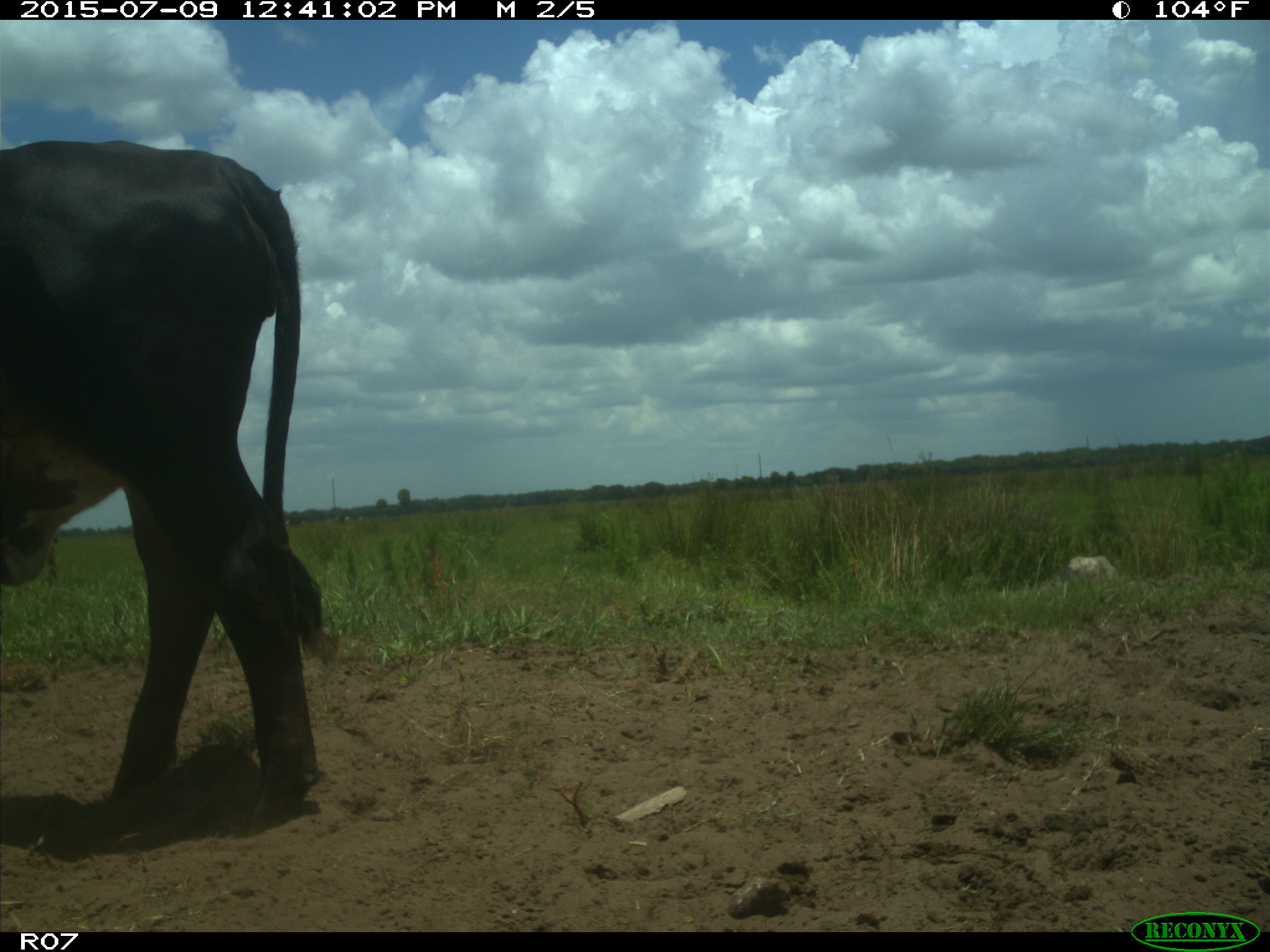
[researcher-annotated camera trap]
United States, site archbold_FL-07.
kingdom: Animalia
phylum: Chordata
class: Mammalia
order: Artiodactyla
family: Bovidae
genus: Bos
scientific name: Bos taurus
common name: domestic cow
Bos taurus (domestic cow).